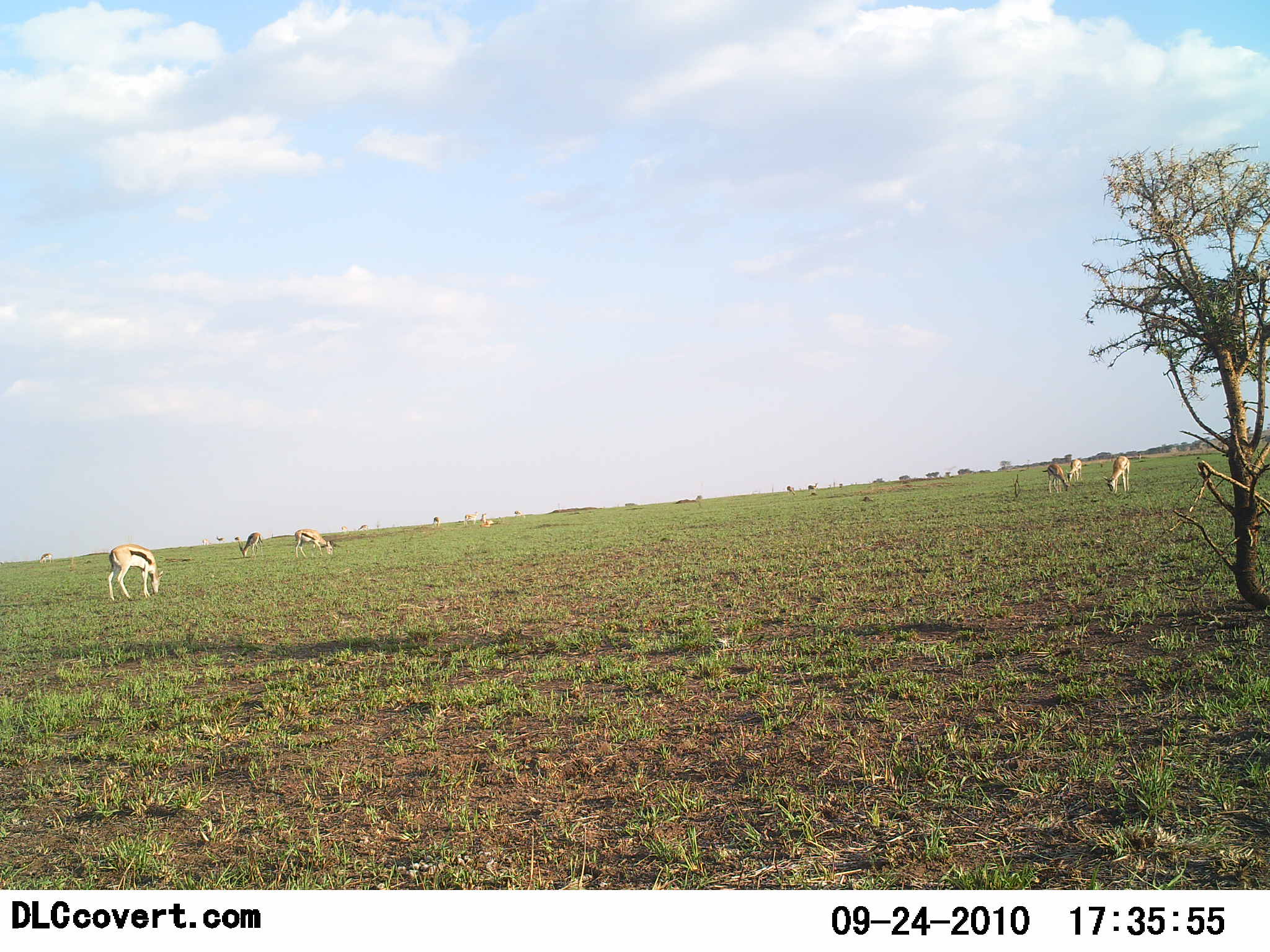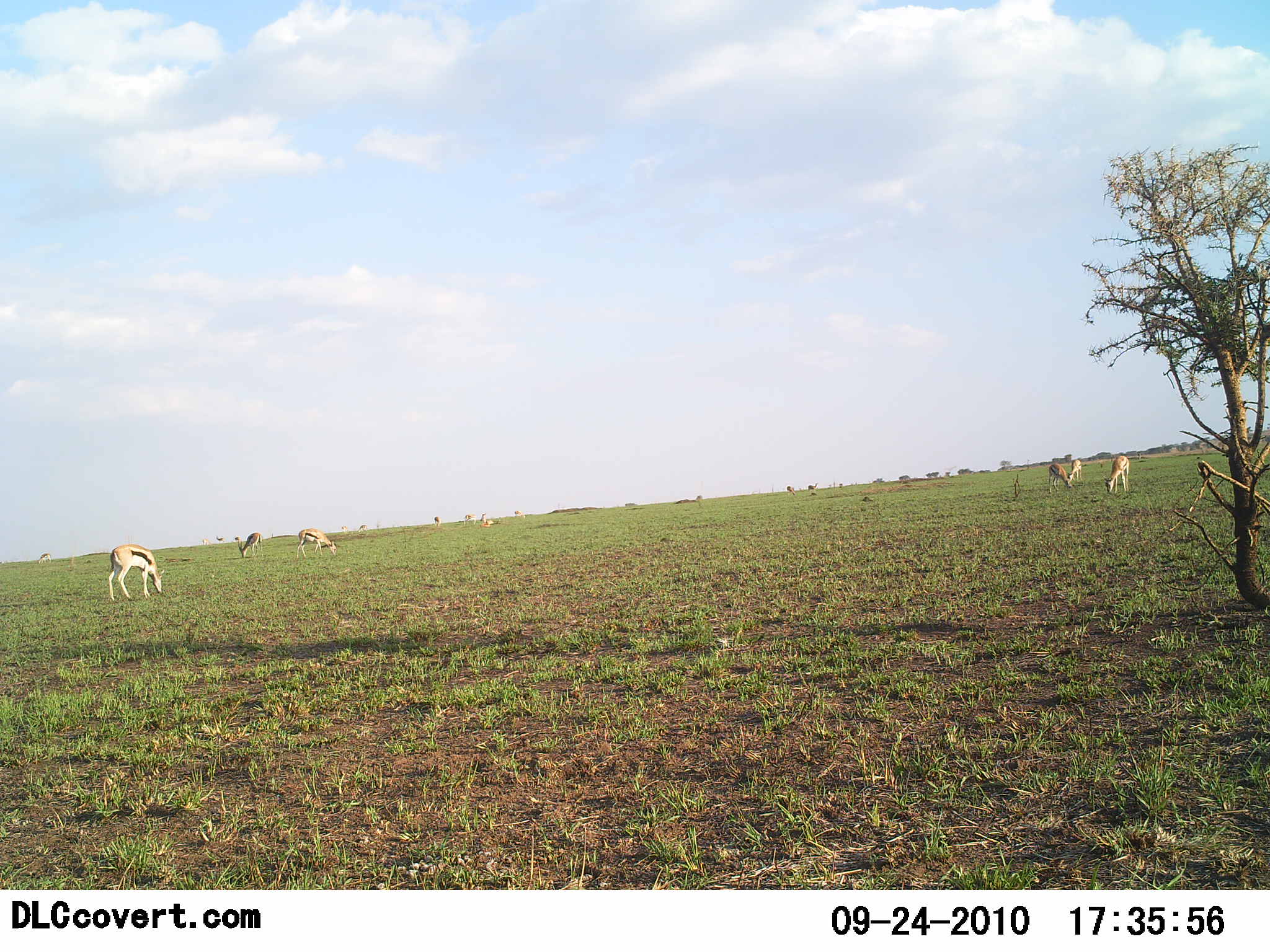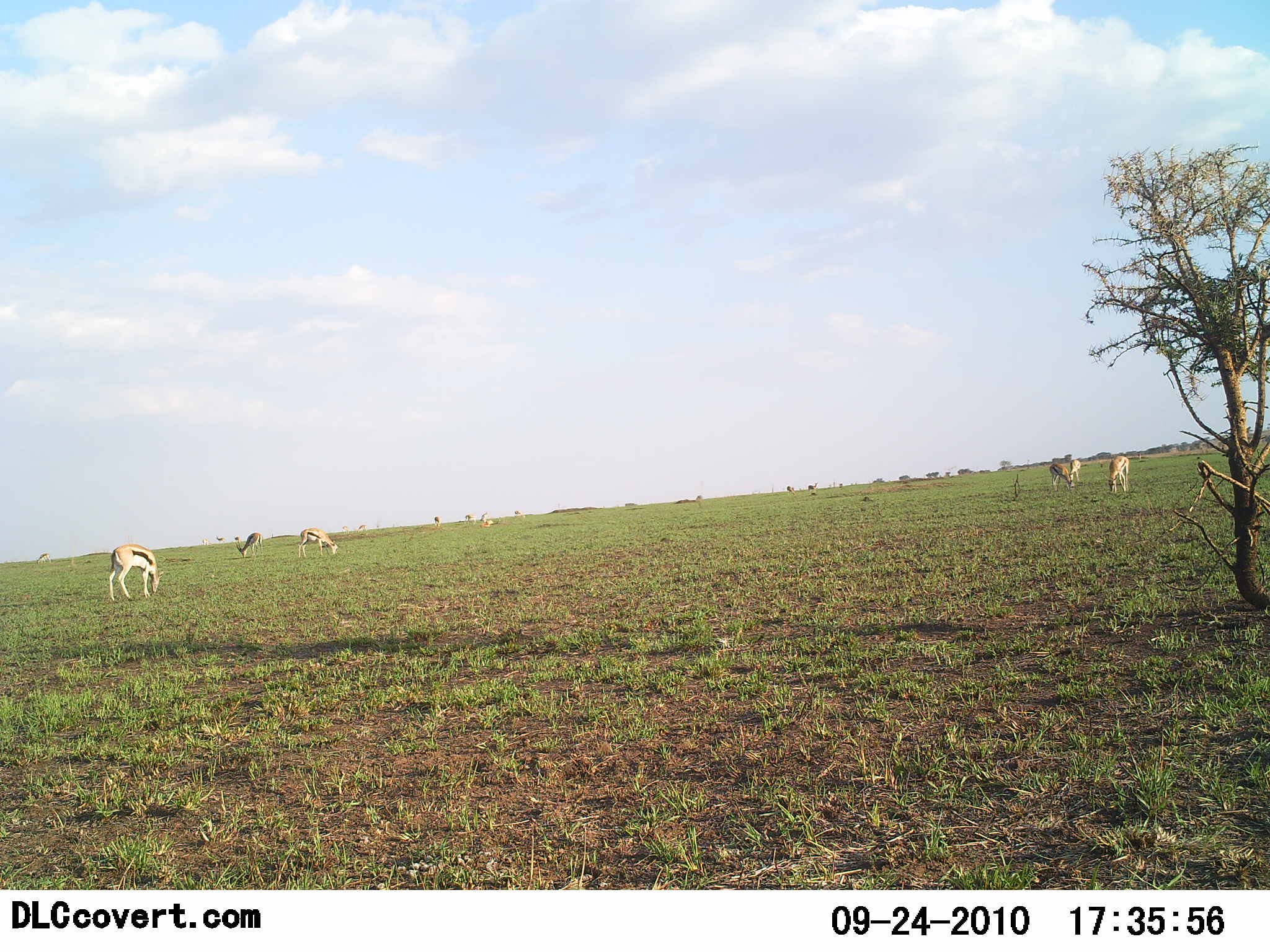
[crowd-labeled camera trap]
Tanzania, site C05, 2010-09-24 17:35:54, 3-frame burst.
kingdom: Animalia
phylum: Chordata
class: Mammalia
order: Artiodactyla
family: Bovidae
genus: Eudorcas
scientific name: Eudorcas thomsonii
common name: thomson's gazelle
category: gazellethomsons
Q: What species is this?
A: Gazellethomsons (thomson's gazelle) (Eudorcas thomsonii).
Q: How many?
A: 6.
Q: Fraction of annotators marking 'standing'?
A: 24%.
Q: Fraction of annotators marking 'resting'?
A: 0%.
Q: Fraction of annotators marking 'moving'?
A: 0%.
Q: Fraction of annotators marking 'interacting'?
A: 0%.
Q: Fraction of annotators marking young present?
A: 0%.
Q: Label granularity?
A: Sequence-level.